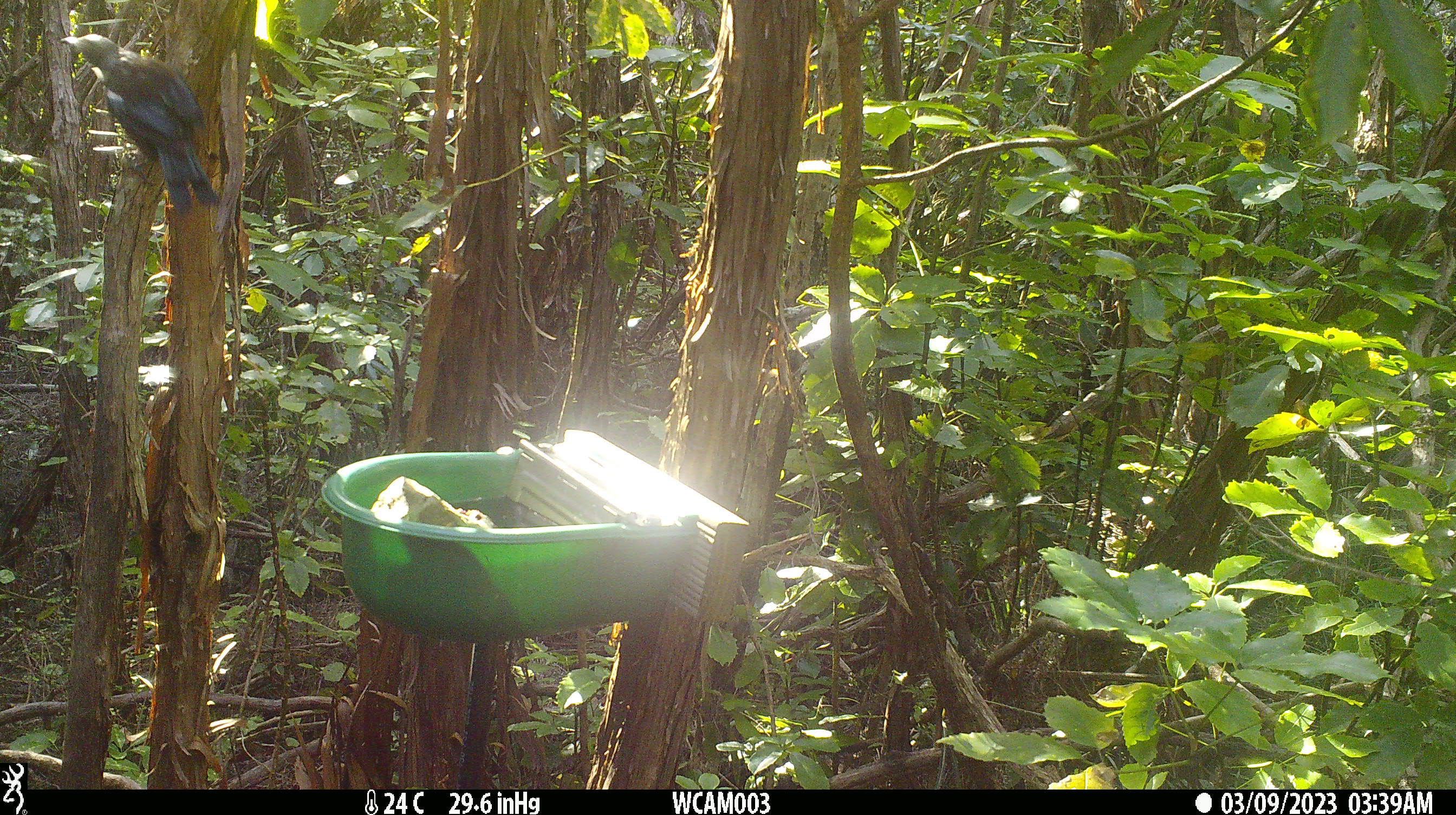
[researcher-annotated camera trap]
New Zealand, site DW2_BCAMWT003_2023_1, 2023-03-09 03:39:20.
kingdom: Animalia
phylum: Chordata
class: Aves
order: Passeriformes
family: Meliphagidae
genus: Prosthemadera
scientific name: Prosthemadera novaeseelandiae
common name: tui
Tui (Prosthemadera novaeseelandiae).